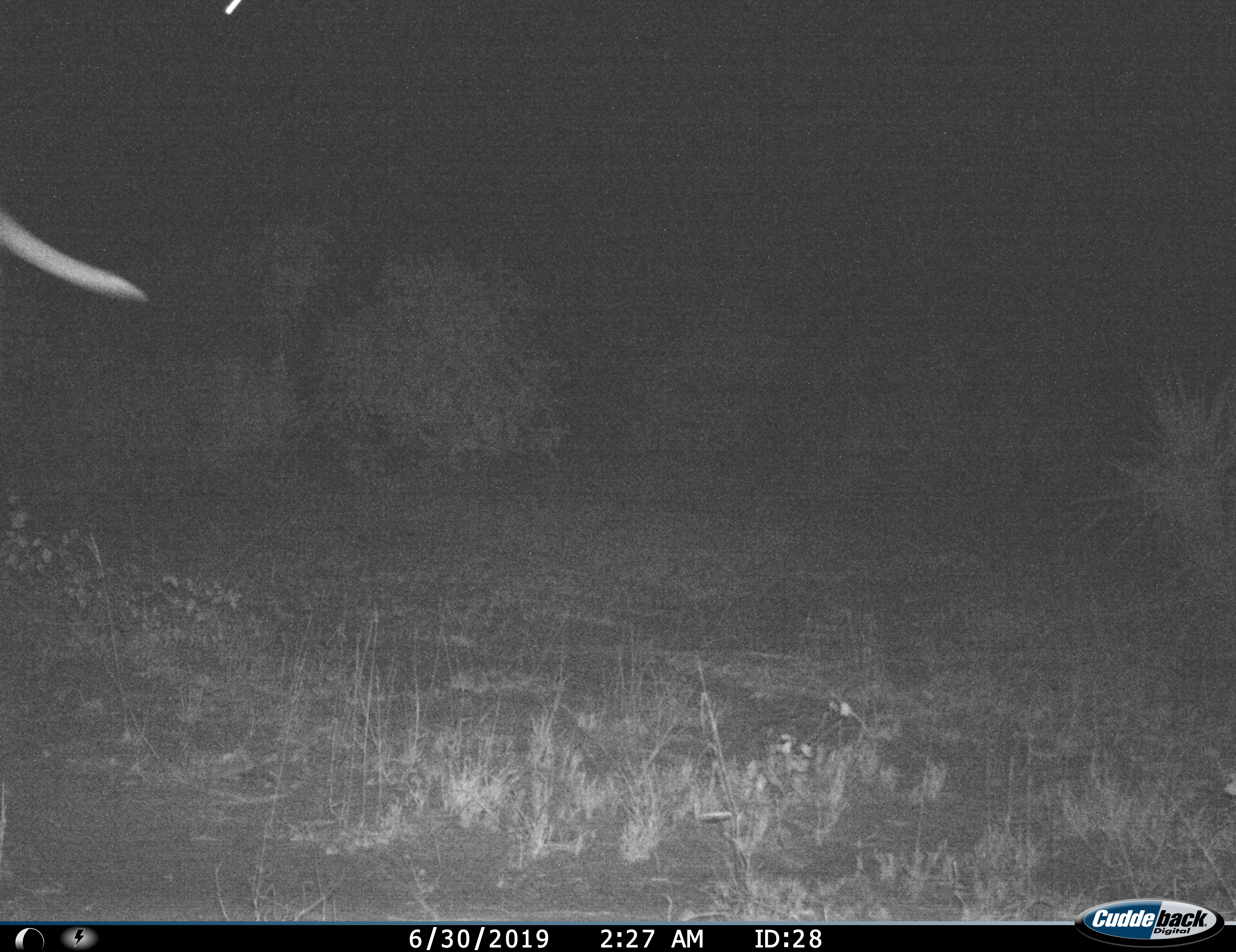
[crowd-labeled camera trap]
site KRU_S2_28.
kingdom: Animalia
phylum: Chordata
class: Mammalia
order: Proboscidea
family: Elephantidae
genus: Loxodonta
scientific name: Loxodonta africana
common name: african bush elephant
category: elephant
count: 1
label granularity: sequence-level